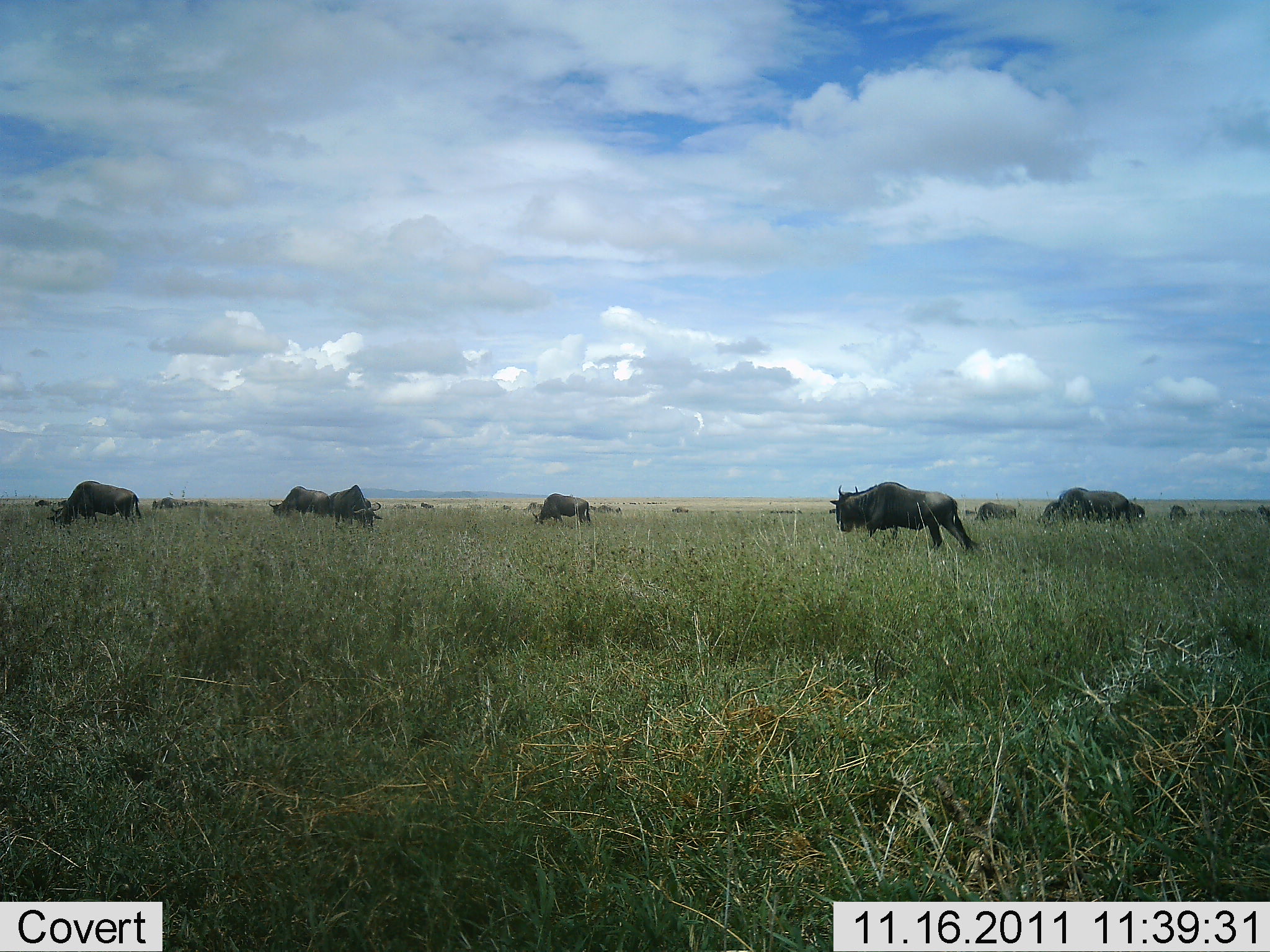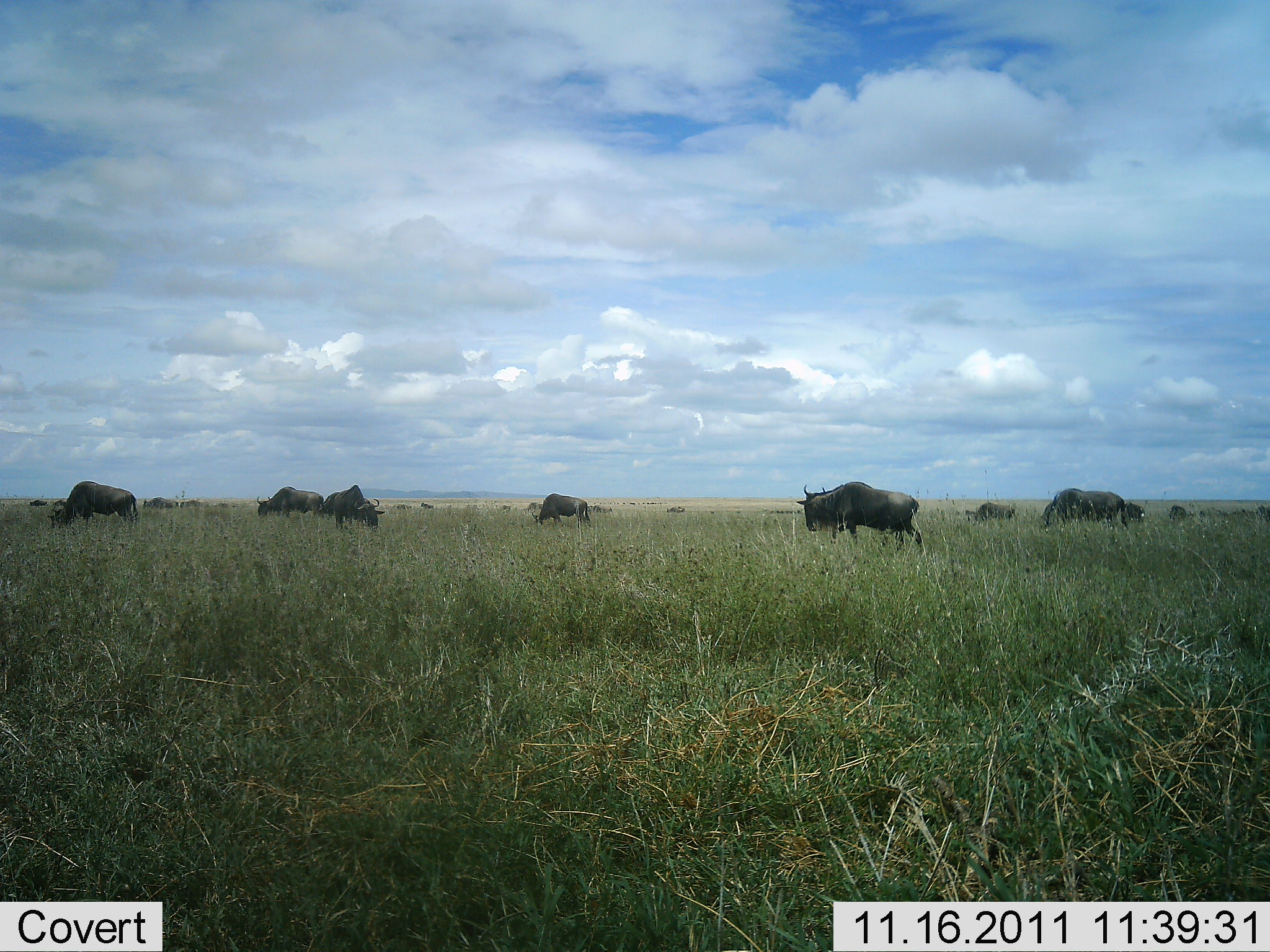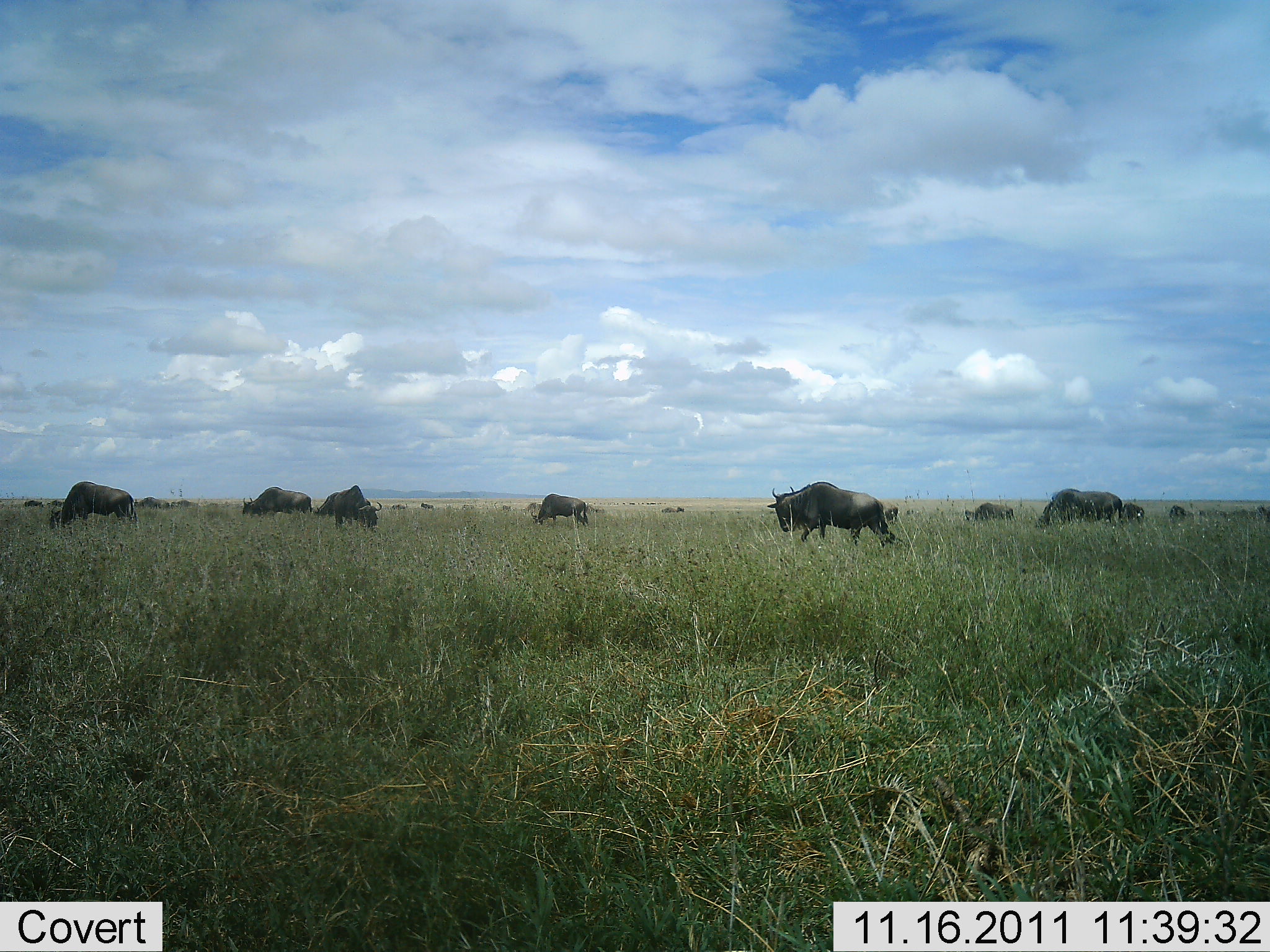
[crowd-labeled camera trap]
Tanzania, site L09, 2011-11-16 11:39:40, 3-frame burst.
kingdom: Animalia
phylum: Chordata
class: Mammalia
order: Artiodactyla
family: Bovidae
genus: Connochaetes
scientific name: Connochaetes taurinus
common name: blue wildebeest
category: wildebeest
Wildebeest (blue wildebeest) (Connochaetes taurinus), count 11-50. Behavior (volunteer vote fractions): standing 25%, resting 0%, moving 67%, interacting 0%. Young present (vote fraction): 0%. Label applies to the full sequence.